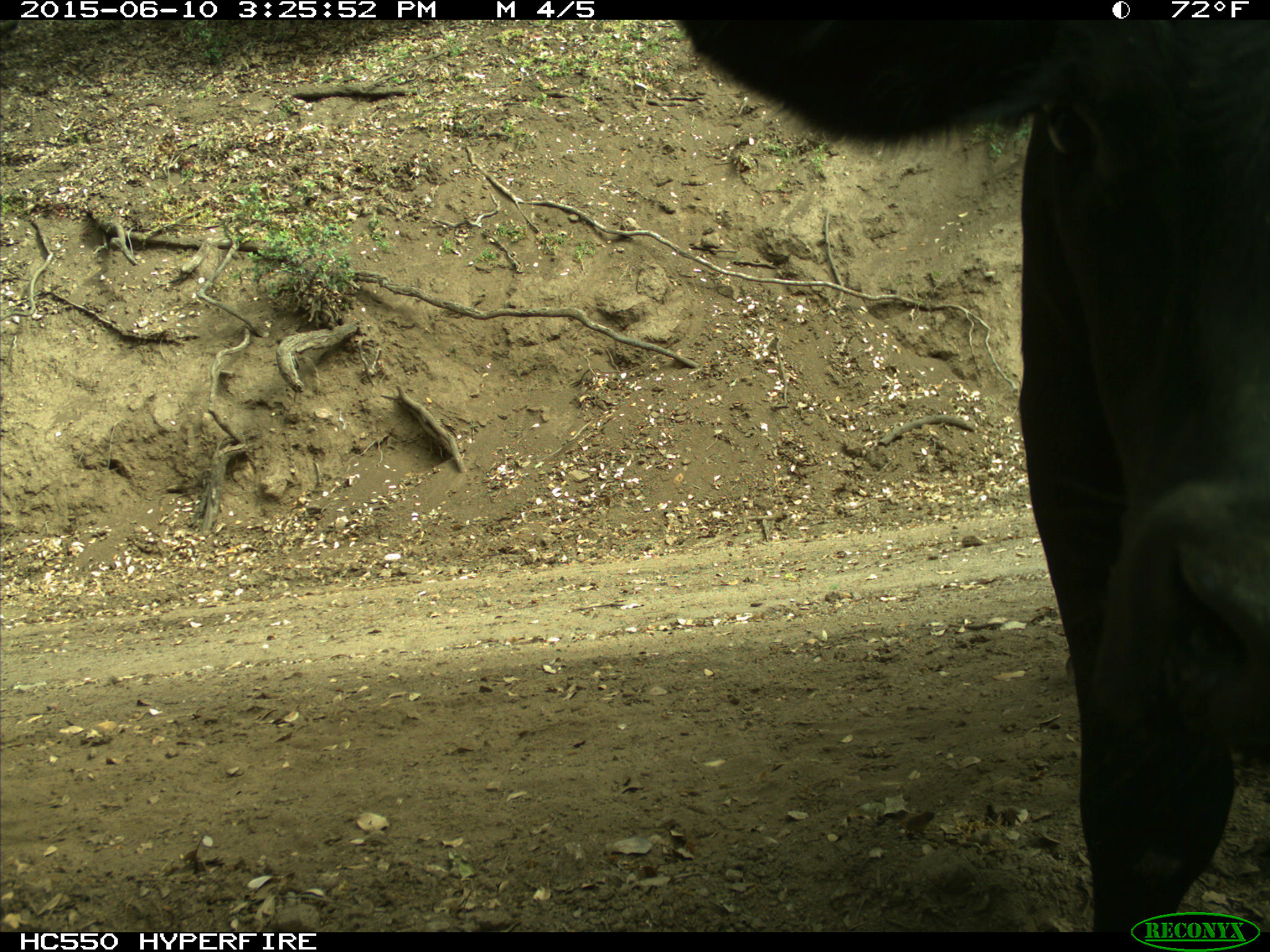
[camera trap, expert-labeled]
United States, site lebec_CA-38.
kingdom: Animalia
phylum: Chordata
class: Mammalia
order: Artiodactyla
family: Bovidae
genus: Bos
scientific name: Bos taurus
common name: domestic cow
Bos taurus (domestic cow).